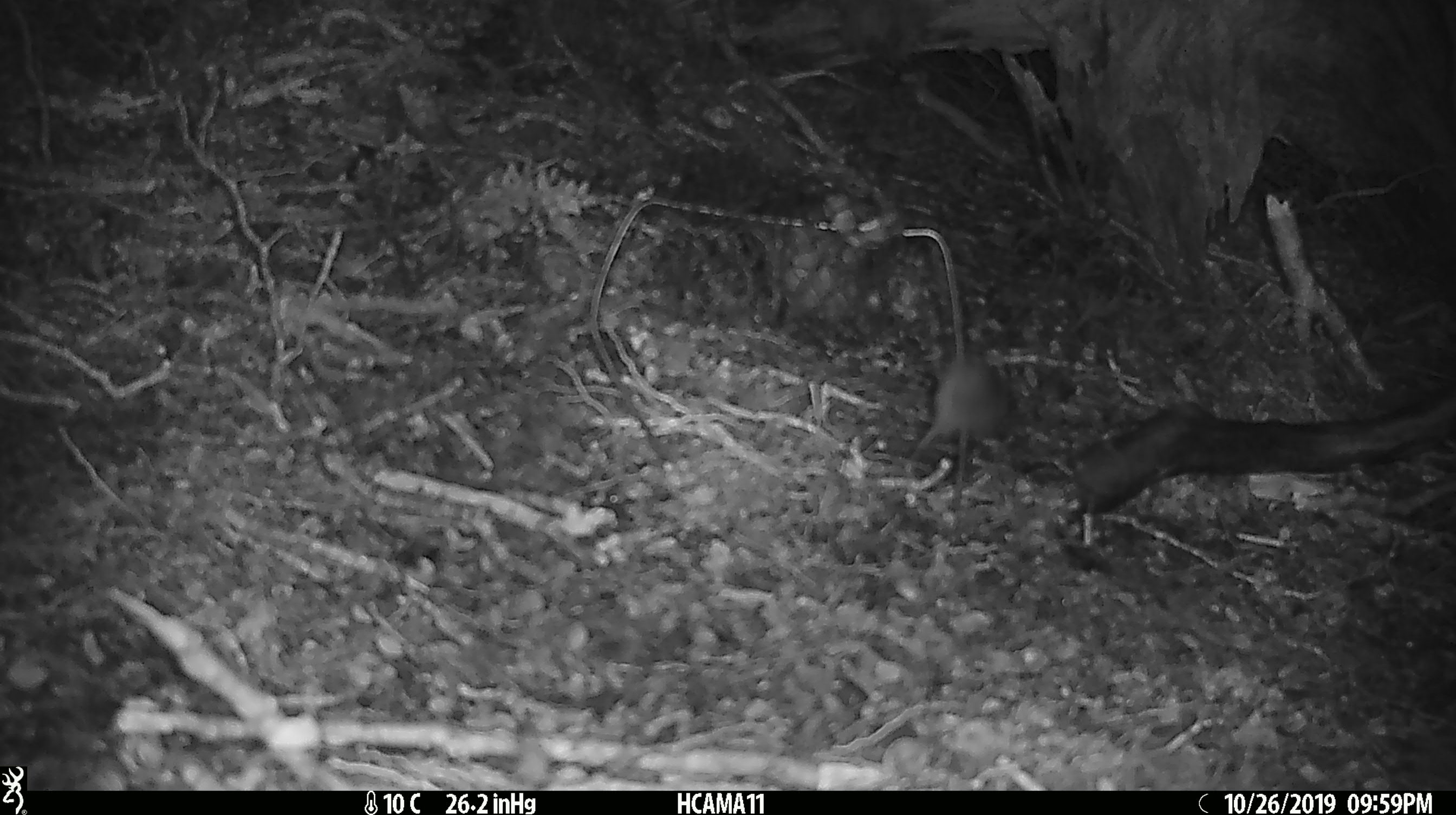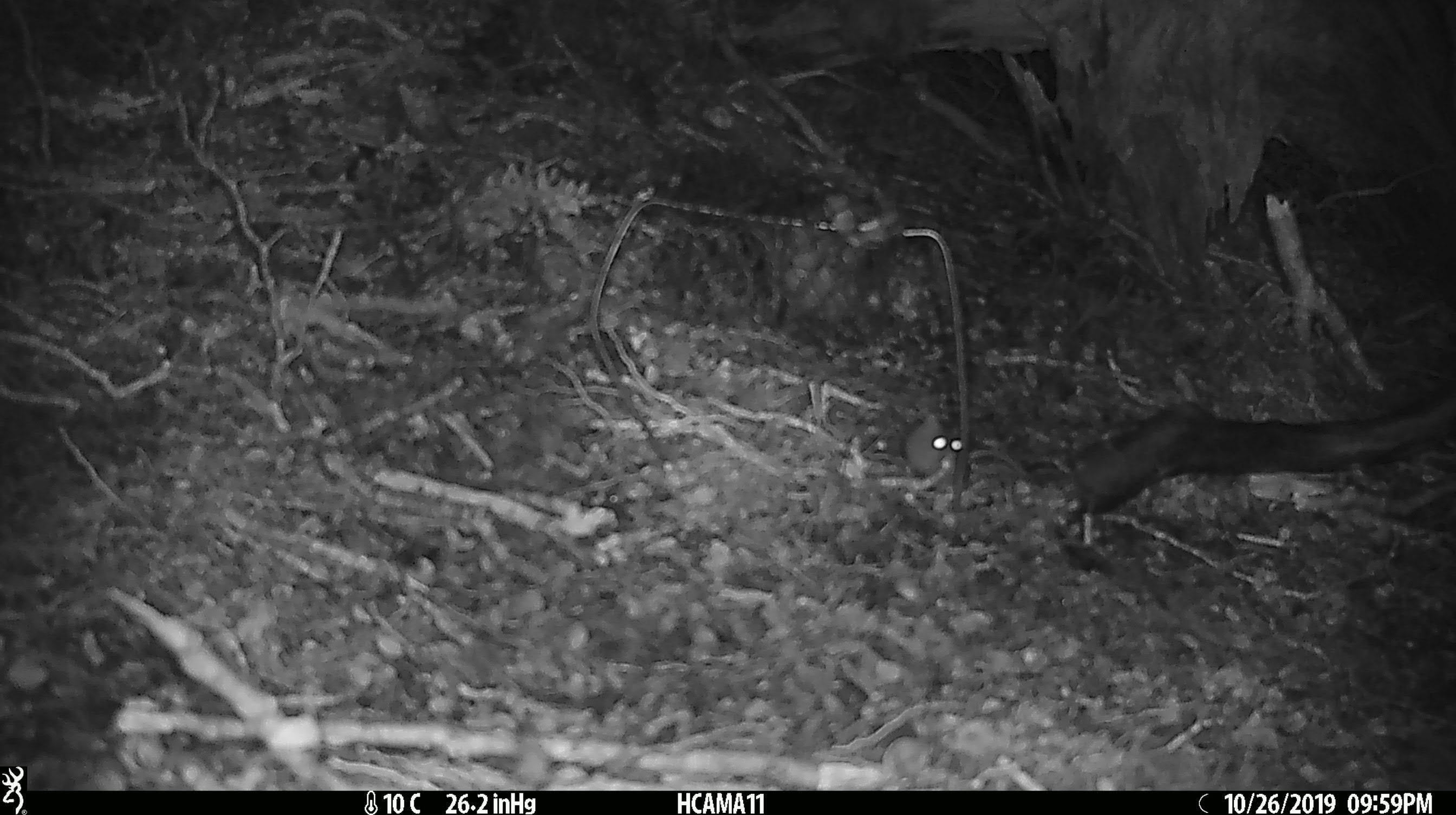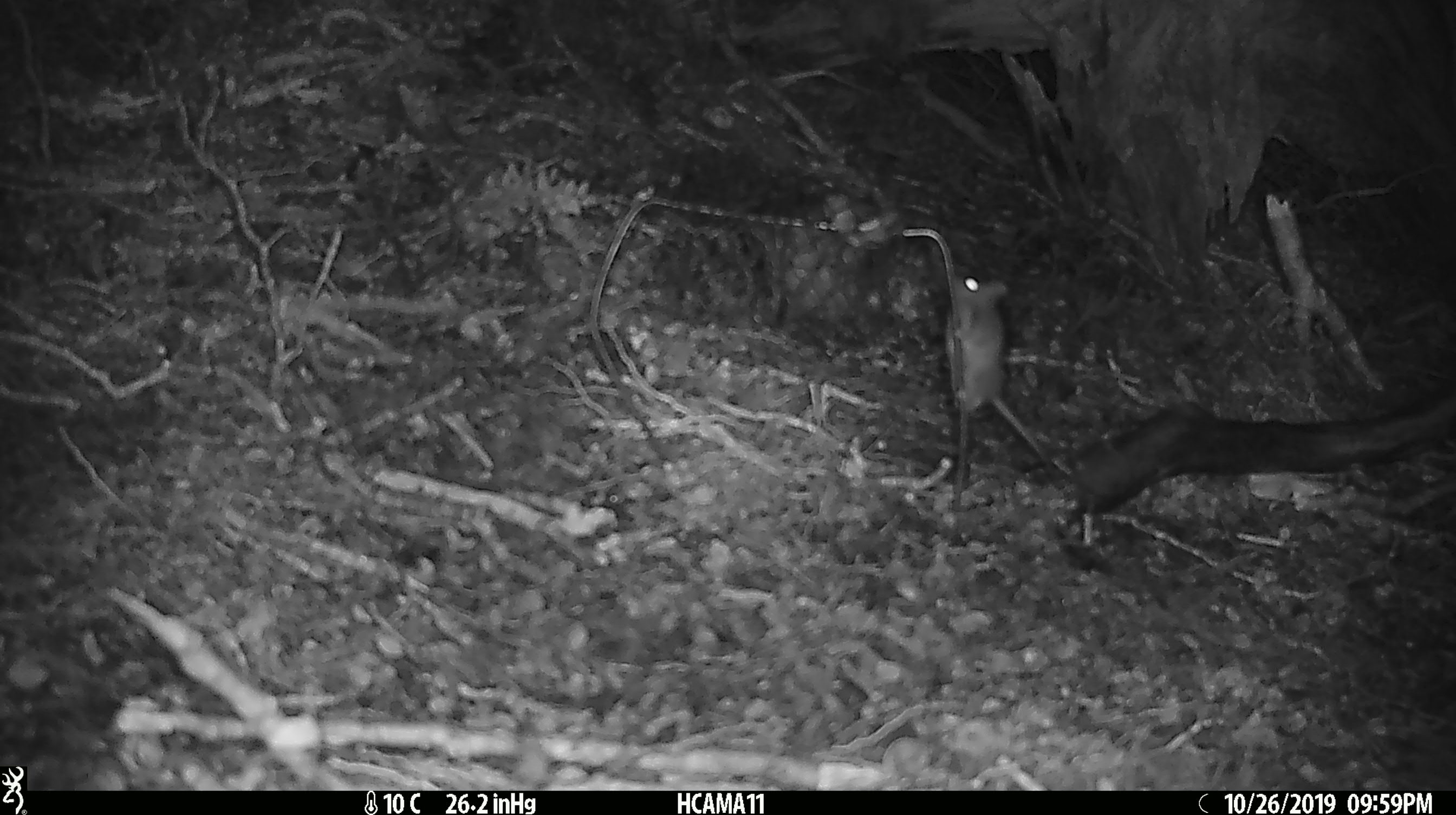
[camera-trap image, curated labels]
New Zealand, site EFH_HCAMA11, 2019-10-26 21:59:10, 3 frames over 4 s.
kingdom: Animalia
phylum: Chordata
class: Mammalia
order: Rodentia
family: Muridae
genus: Mus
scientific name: Mus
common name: mouse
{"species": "mouse (Mus)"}